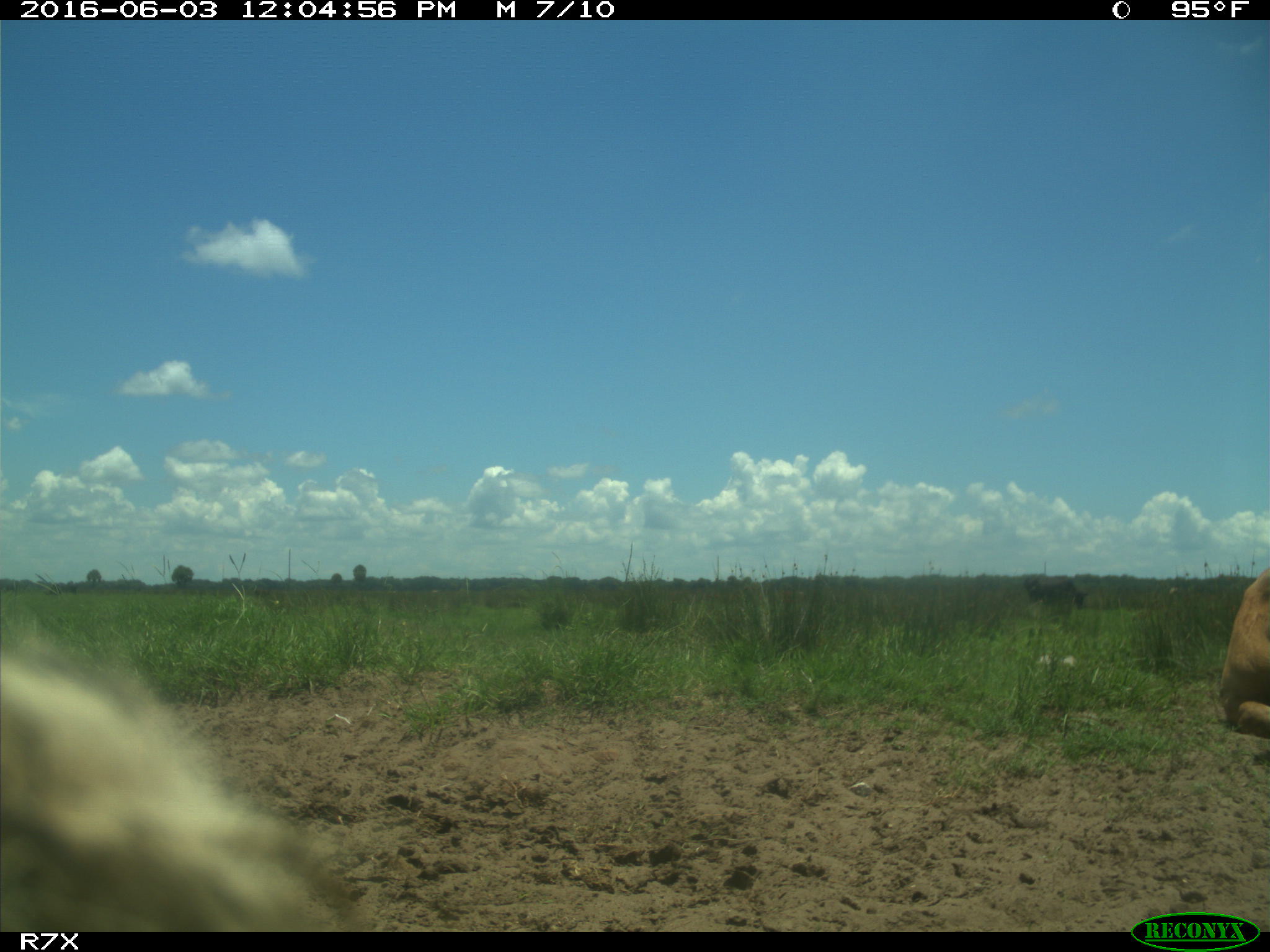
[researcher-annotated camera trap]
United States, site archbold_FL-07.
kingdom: Animalia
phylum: Chordata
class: Mammalia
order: Artiodactyla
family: Bovidae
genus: Bos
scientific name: Bos taurus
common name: domestic cow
Bos taurus (domestic cow).